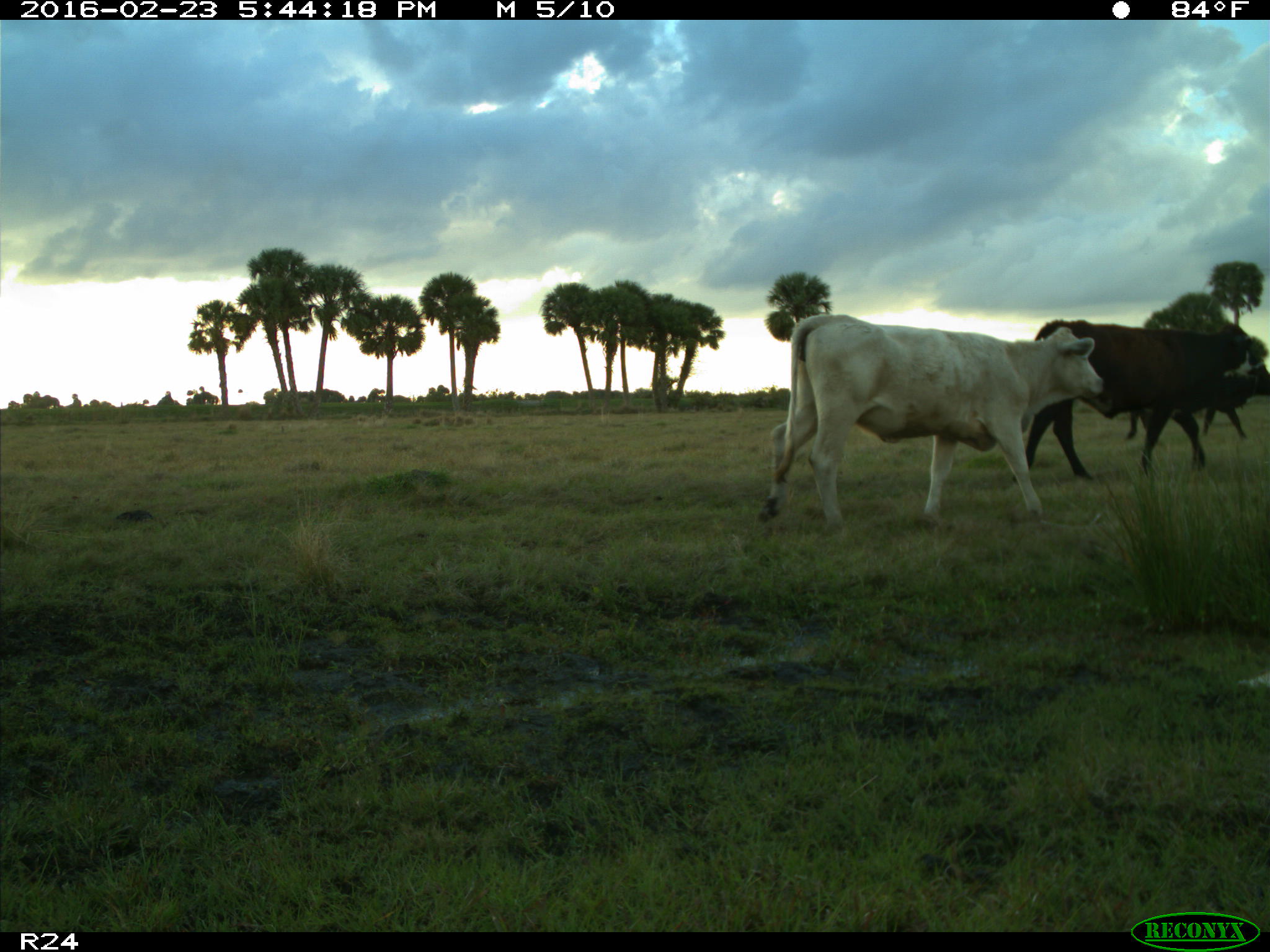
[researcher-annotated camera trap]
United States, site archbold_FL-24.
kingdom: Animalia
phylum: Chordata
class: Mammalia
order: Artiodactyla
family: Bovidae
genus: Bos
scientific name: Bos taurus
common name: domestic cow